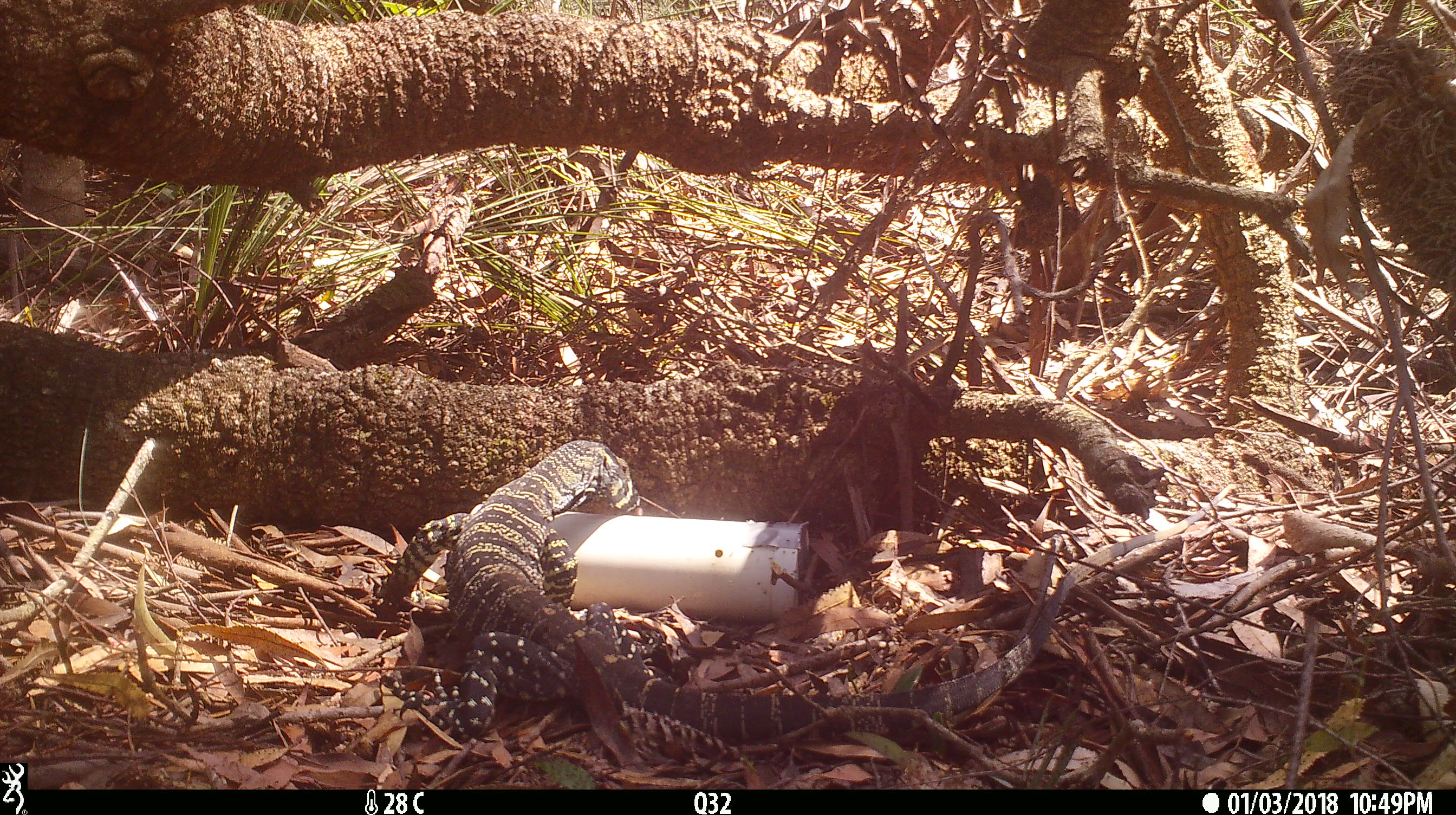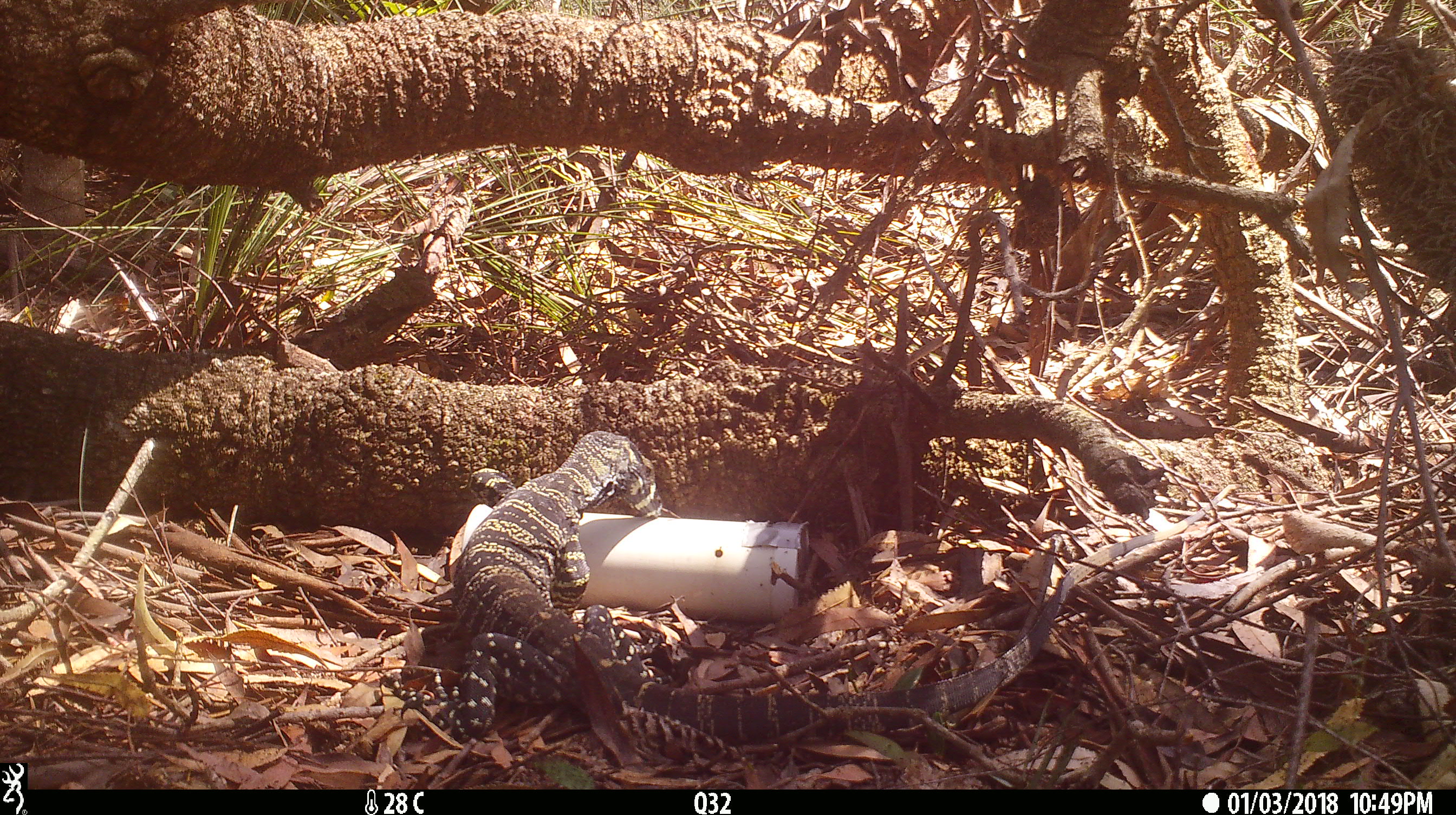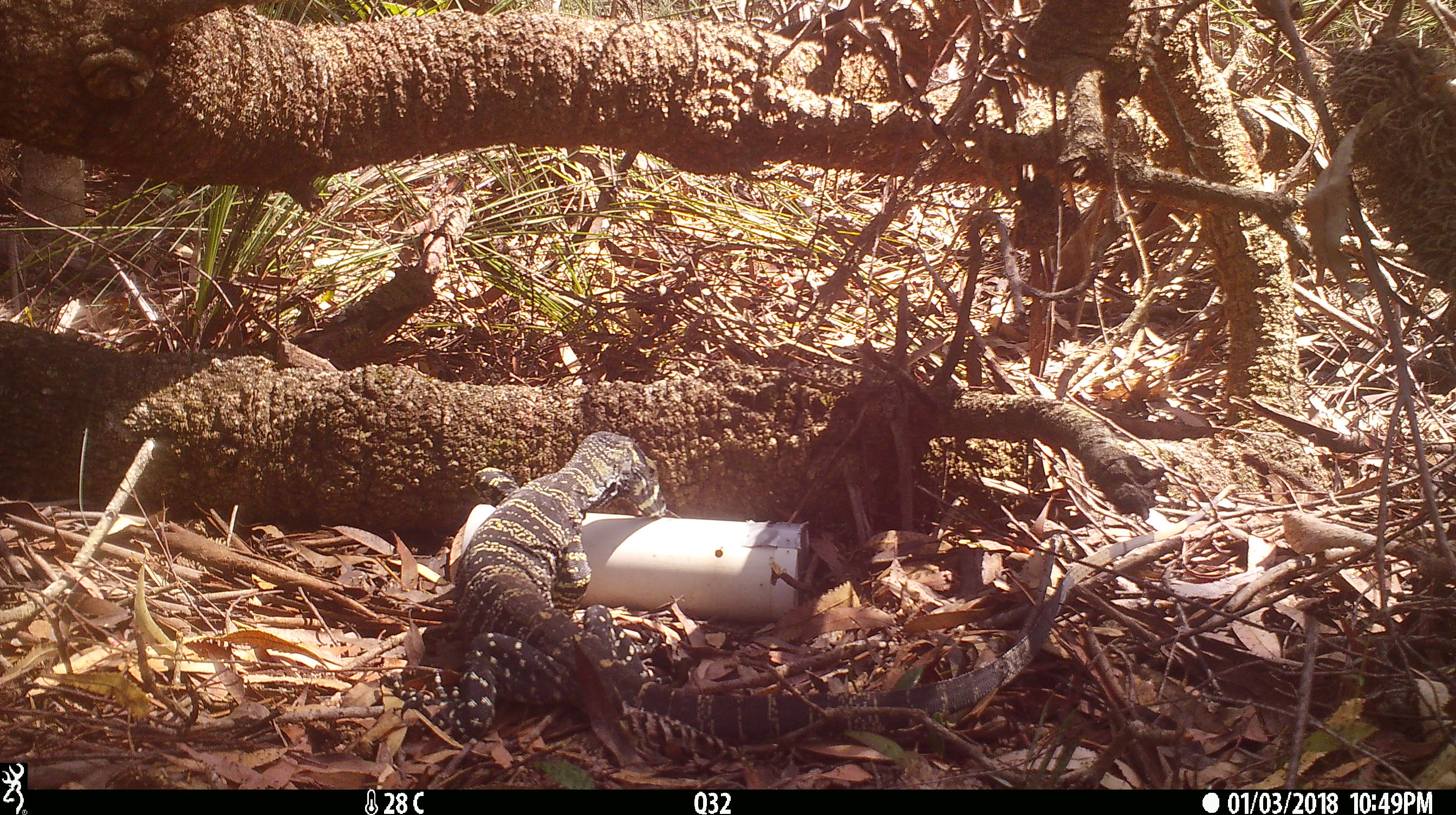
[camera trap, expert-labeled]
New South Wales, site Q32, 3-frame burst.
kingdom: Animalia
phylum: Chordata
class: Reptilia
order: Squamata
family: Varanidae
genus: Varanus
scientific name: Varanus varius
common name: lace monitor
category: goanna